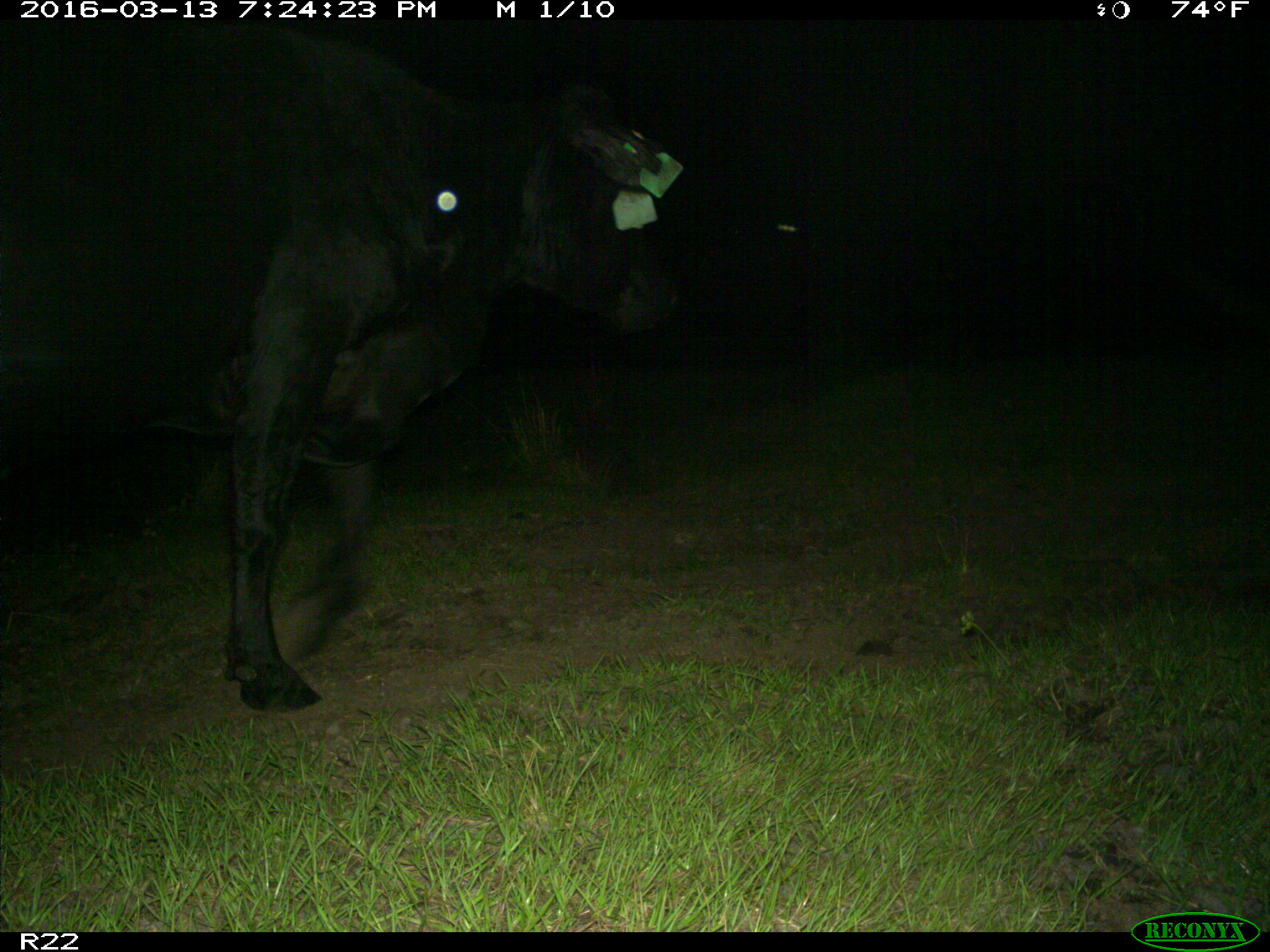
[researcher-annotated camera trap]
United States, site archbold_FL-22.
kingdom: Animalia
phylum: Chordata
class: Mammalia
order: Artiodactyla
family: Bovidae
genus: Bos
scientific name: Bos taurus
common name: domestic cow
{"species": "Bos taurus (domestic cow)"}